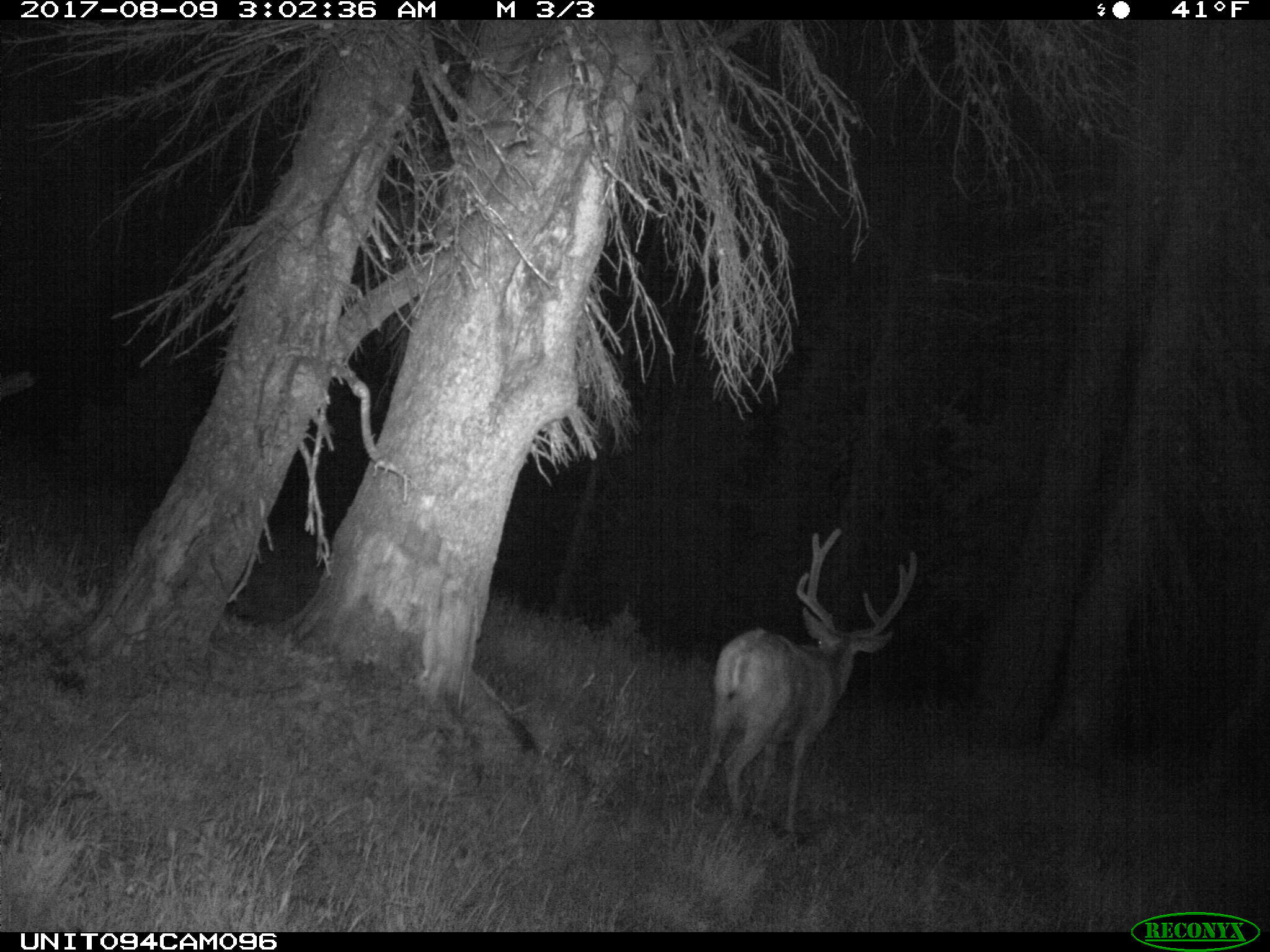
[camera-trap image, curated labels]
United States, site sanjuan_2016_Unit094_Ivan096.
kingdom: Animalia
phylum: Chordata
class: Mammalia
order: Artiodactyla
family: Cervidae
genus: Odocoileus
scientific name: Odocoileus hemionus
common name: mule deer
Odocoileus hemionus (mule deer).